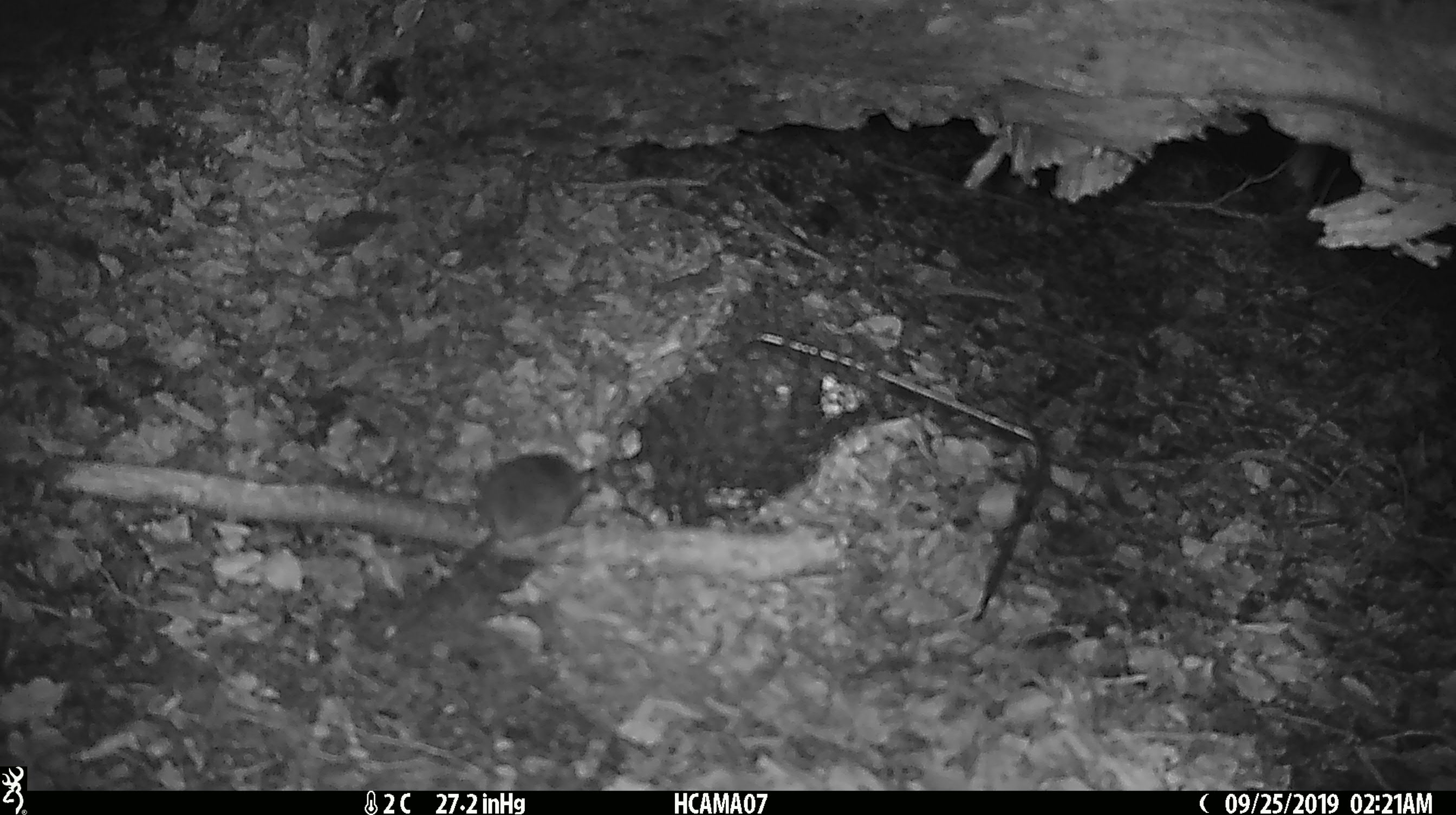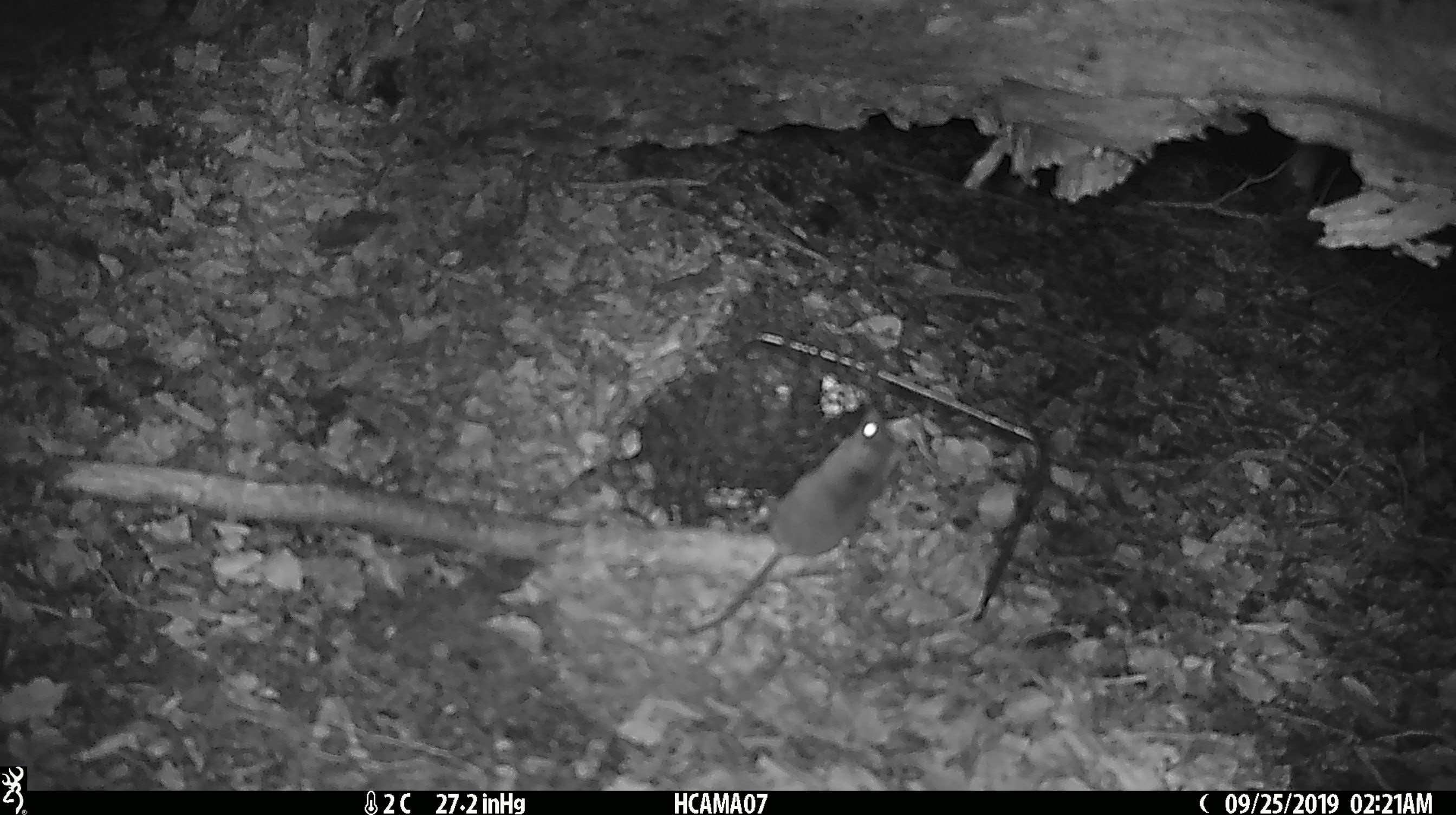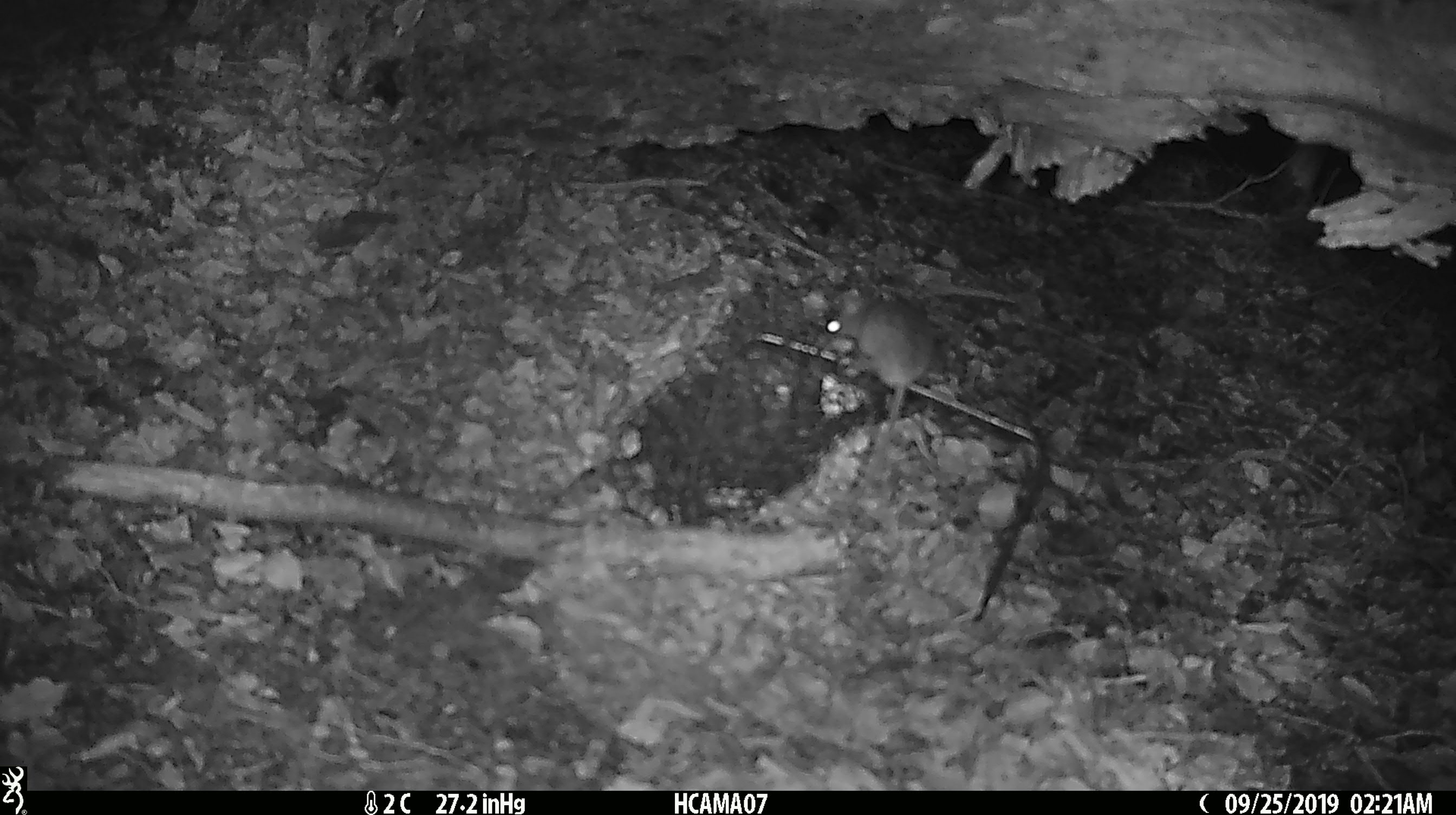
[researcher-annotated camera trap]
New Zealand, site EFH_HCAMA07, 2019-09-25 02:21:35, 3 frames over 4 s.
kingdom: Animalia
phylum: Chordata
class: Mammalia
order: Rodentia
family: Muridae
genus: Mus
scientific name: Mus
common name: mouse